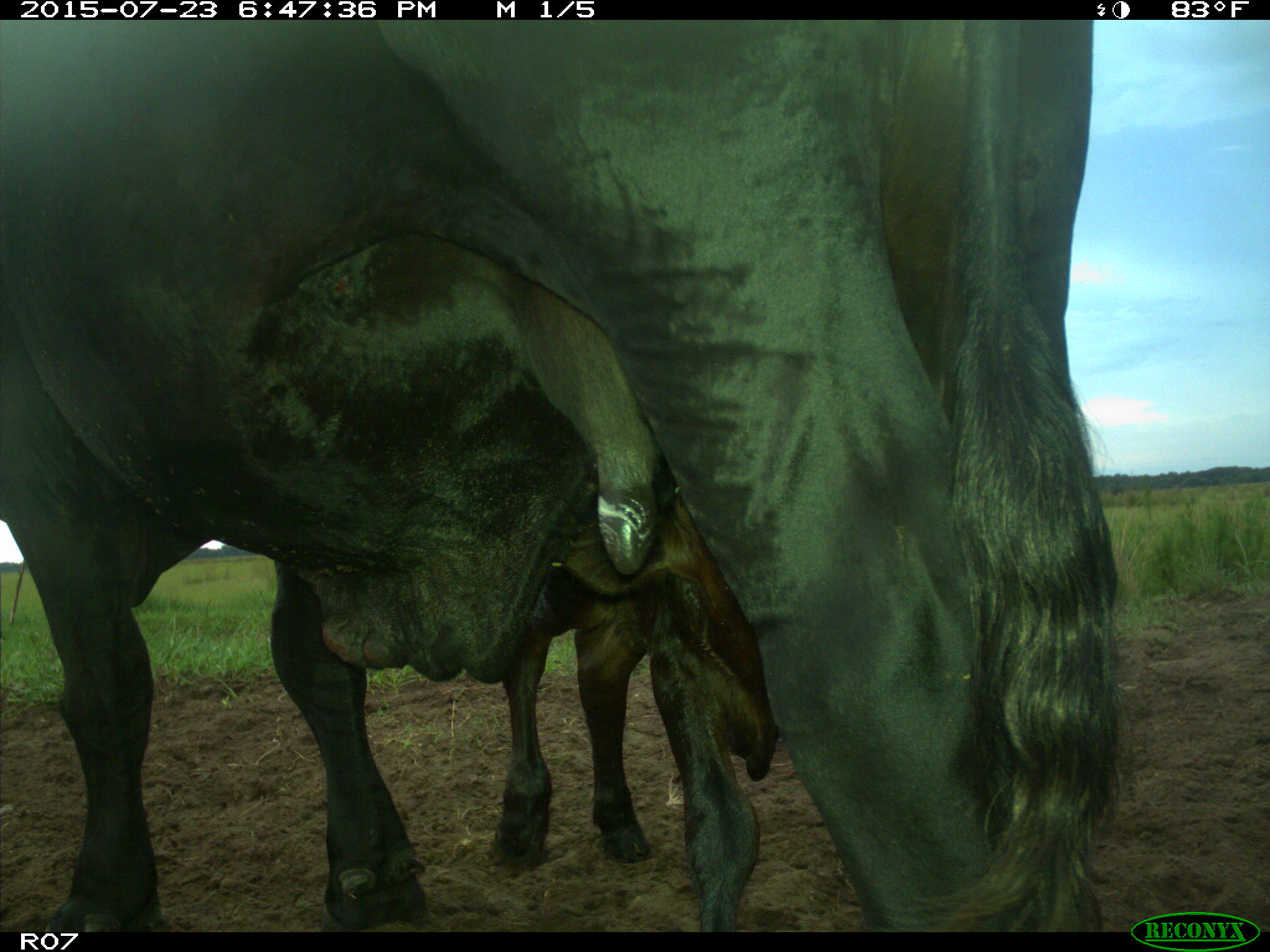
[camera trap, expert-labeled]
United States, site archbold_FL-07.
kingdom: Animalia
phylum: Chordata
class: Mammalia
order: Artiodactyla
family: Bovidae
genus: Bos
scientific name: Bos taurus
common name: domestic cow